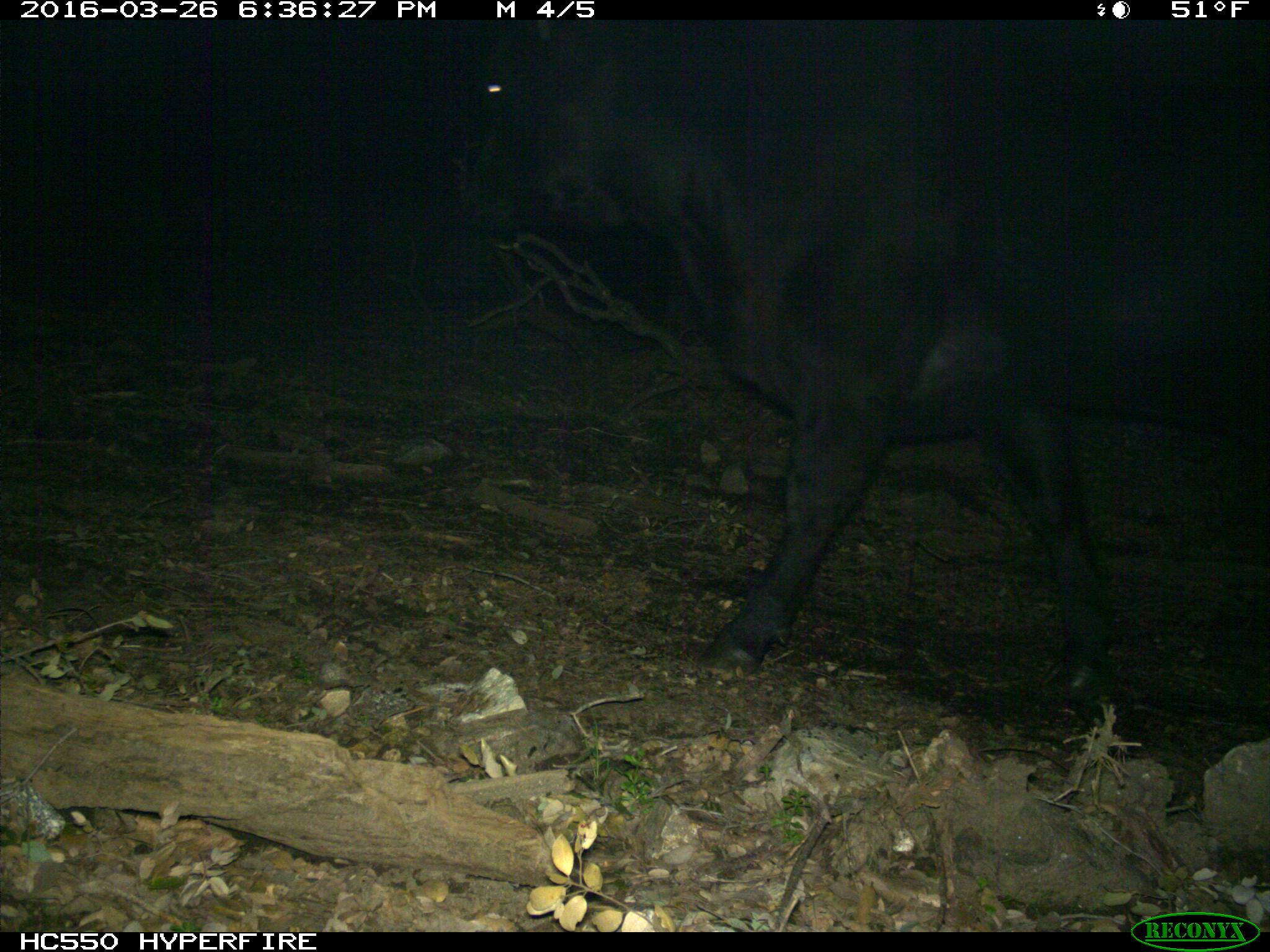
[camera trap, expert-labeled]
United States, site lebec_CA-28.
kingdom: Animalia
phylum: Chordata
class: Mammalia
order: Artiodactyla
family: Bovidae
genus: Bos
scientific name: Bos taurus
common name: domestic cow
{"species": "Bos taurus (domestic cow)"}